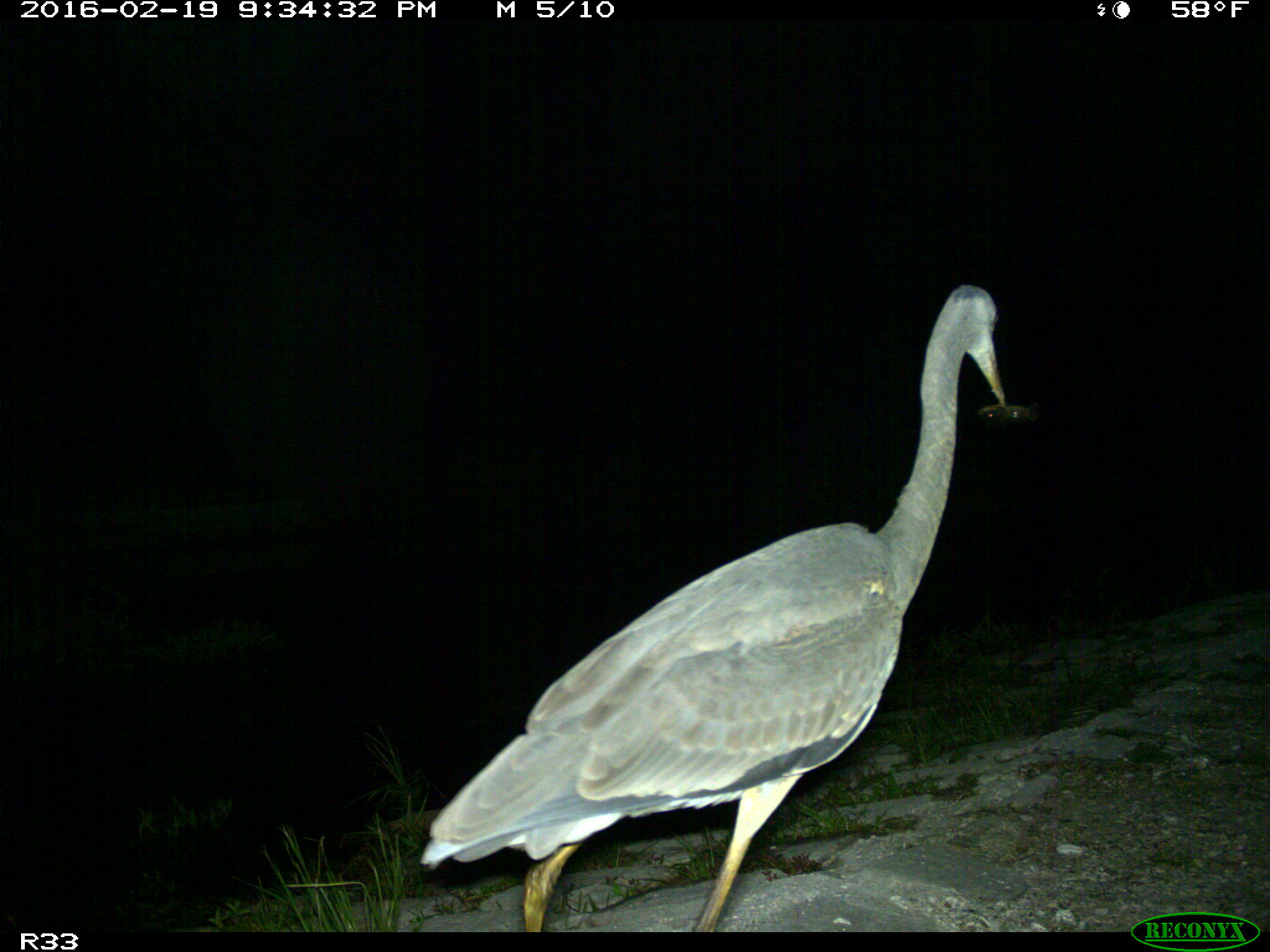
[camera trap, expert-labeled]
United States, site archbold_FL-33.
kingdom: Animalia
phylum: Chordata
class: Aves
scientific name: Aves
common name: birds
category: unidentified bird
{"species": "unidentified bird (birds) (Aves)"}